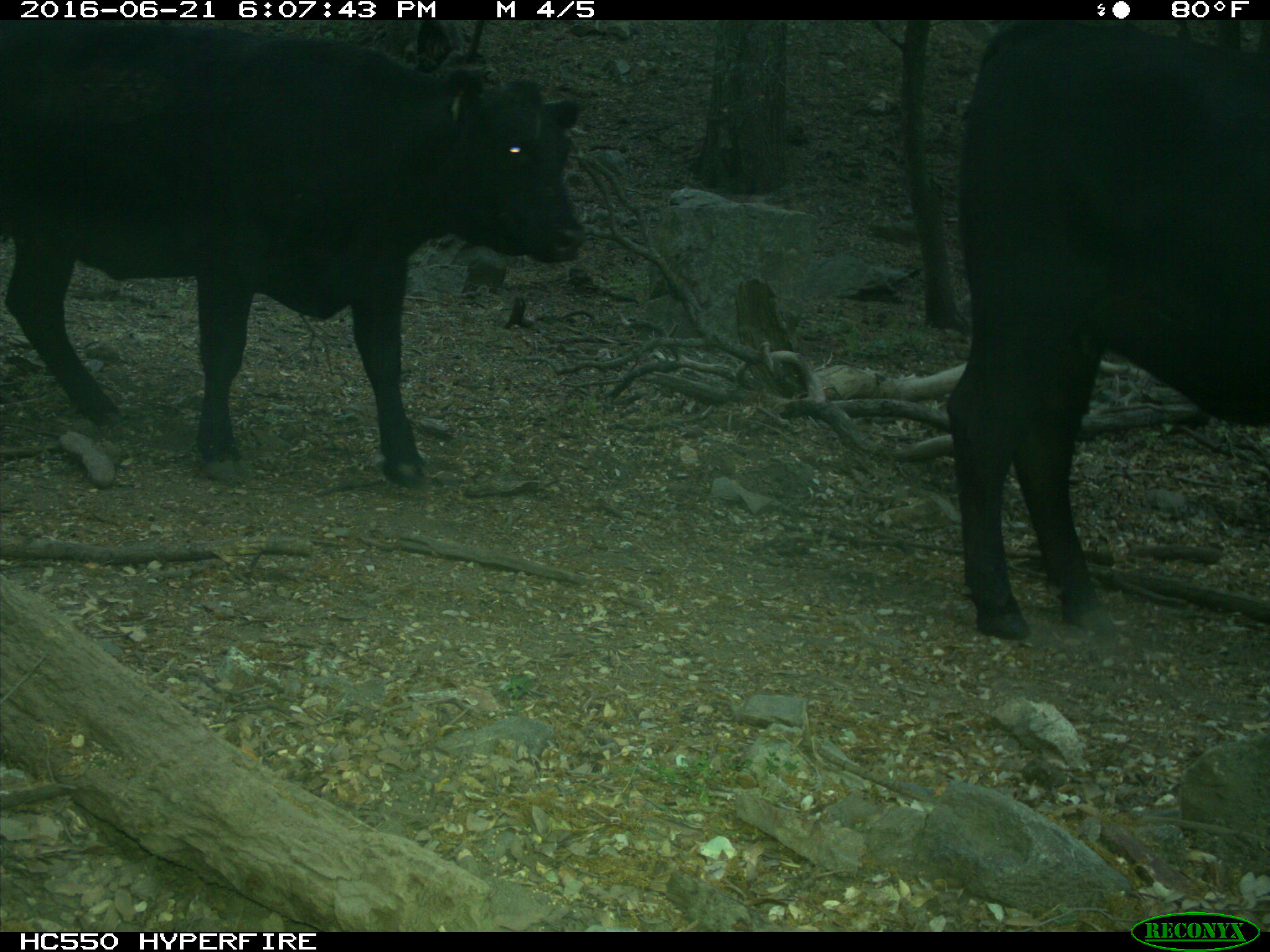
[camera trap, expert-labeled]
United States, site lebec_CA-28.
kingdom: Animalia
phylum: Chordata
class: Mammalia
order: Artiodactyla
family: Bovidae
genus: Bos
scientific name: Bos taurus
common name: domestic cow